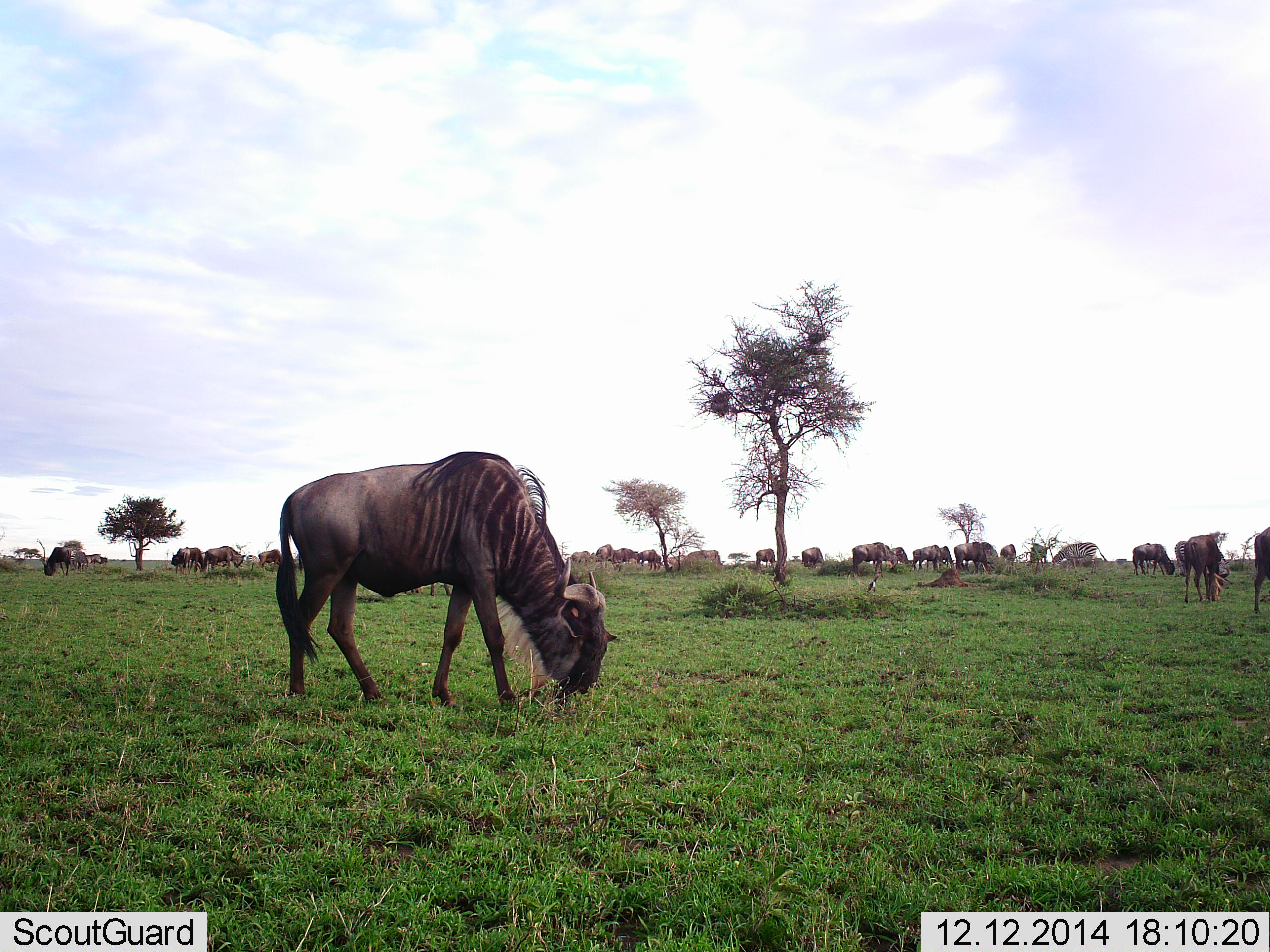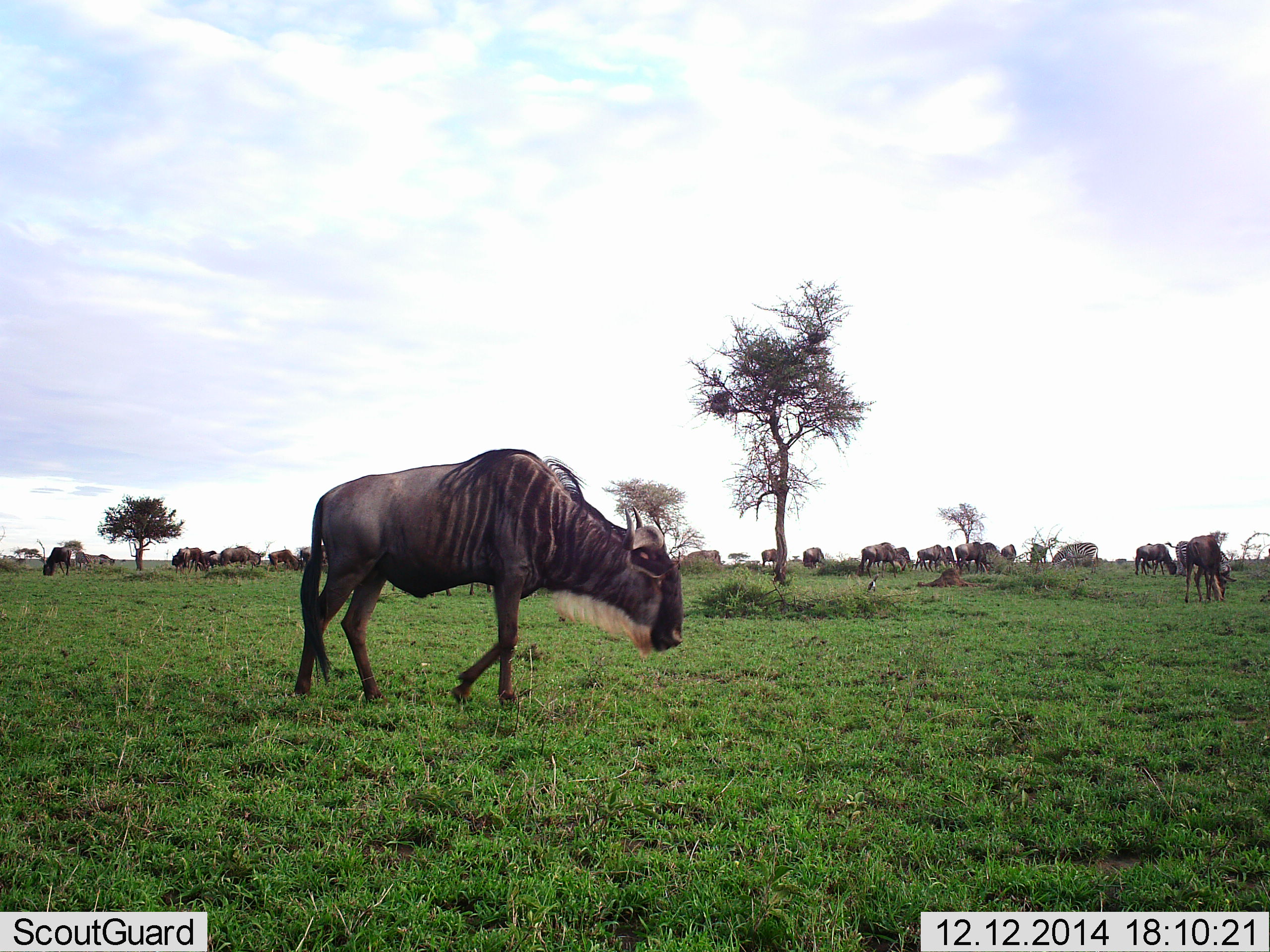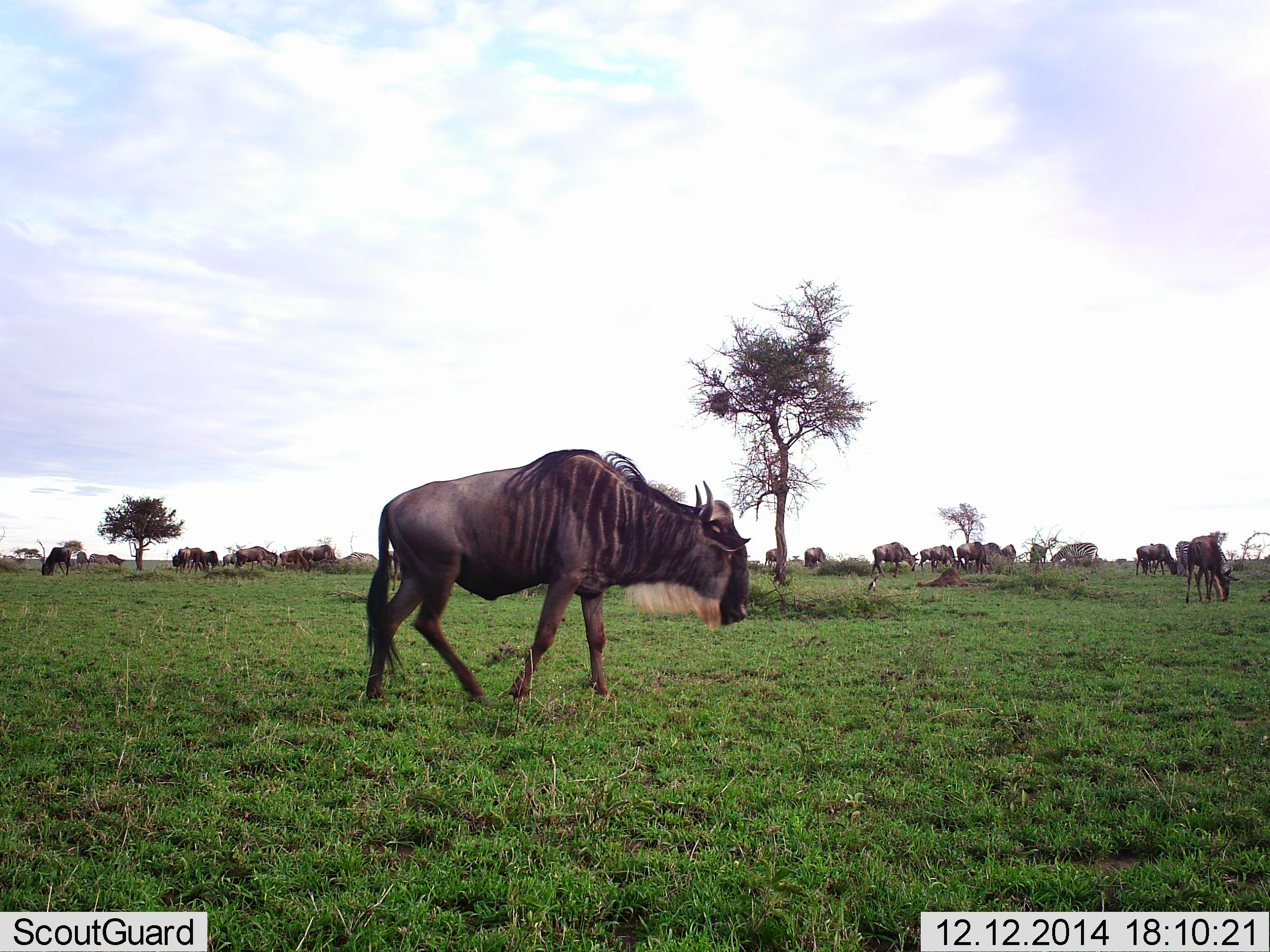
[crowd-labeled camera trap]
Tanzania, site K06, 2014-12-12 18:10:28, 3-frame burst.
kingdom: Animalia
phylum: Chordata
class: Mammalia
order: Artiodactyla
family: Bovidae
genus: Connochaetes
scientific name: Connochaetes taurinus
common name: blue wildebeest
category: wildebeest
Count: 11-50.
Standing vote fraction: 50%.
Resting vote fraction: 10%.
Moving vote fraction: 80%.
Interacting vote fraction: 0%.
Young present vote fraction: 0%.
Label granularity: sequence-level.